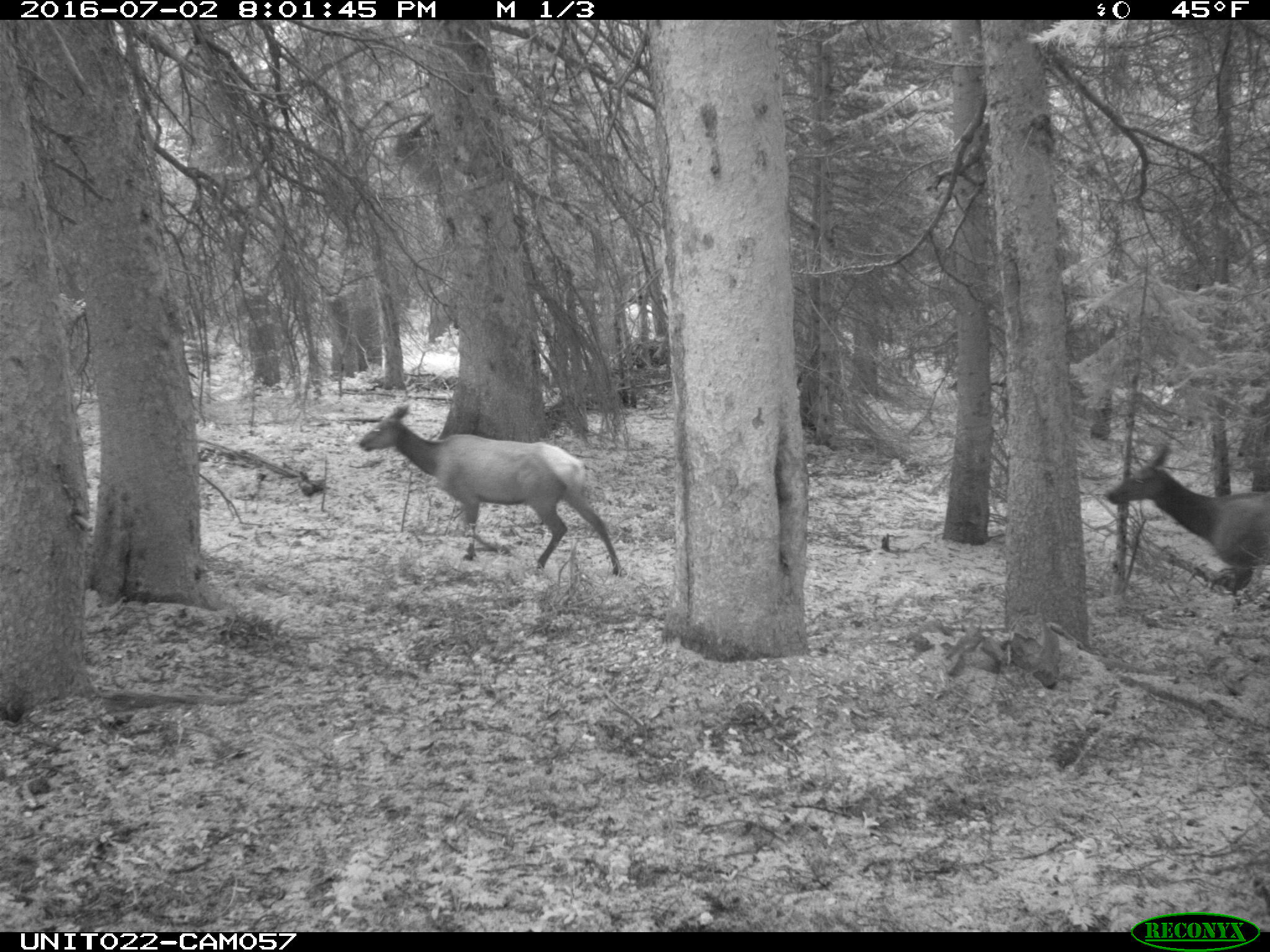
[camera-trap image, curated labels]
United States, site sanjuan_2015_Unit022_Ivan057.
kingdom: Animalia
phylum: Chordata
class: Mammalia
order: Artiodactyla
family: Cervidae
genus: Cervus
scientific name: Cervus elaphus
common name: red deer